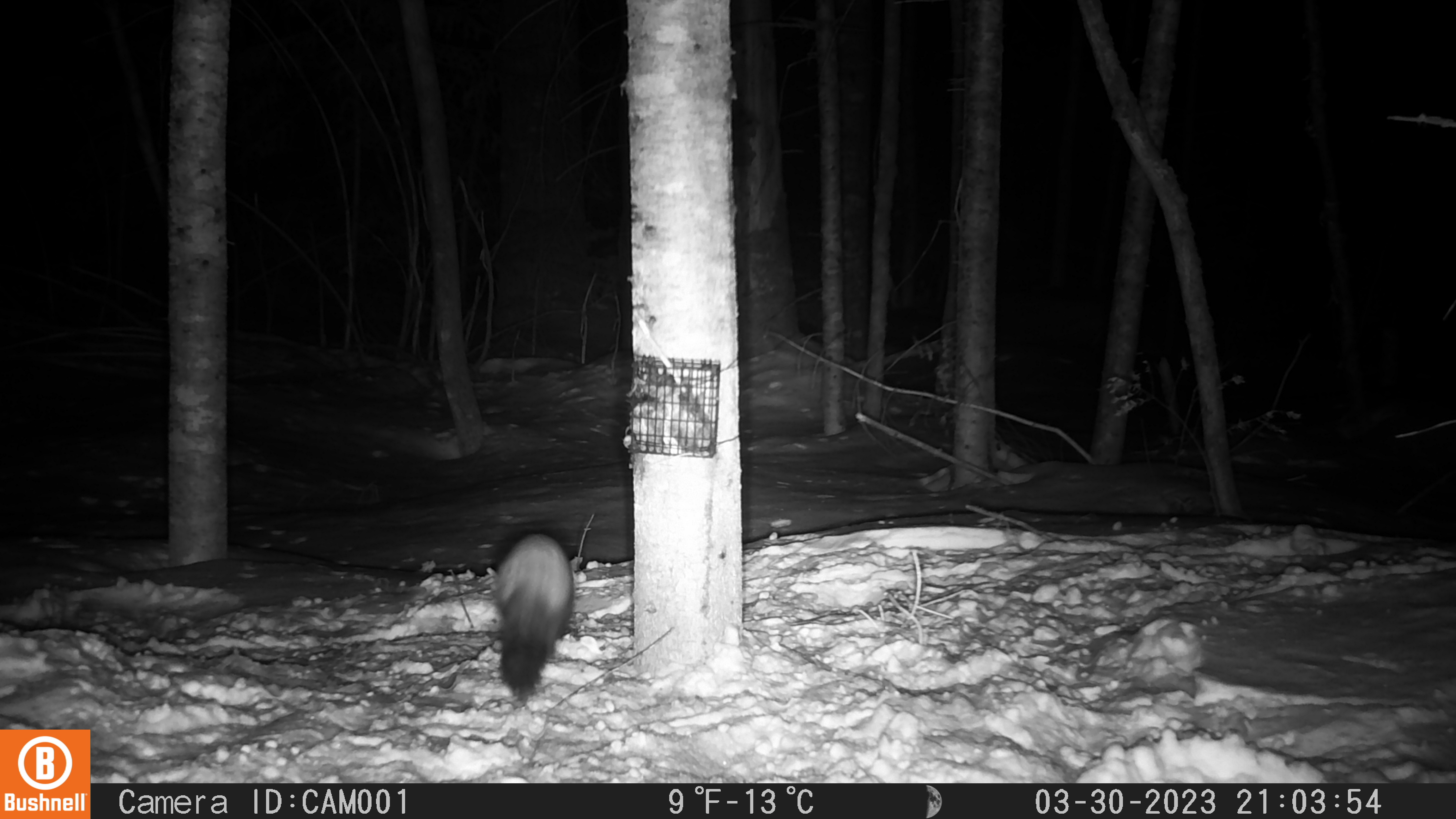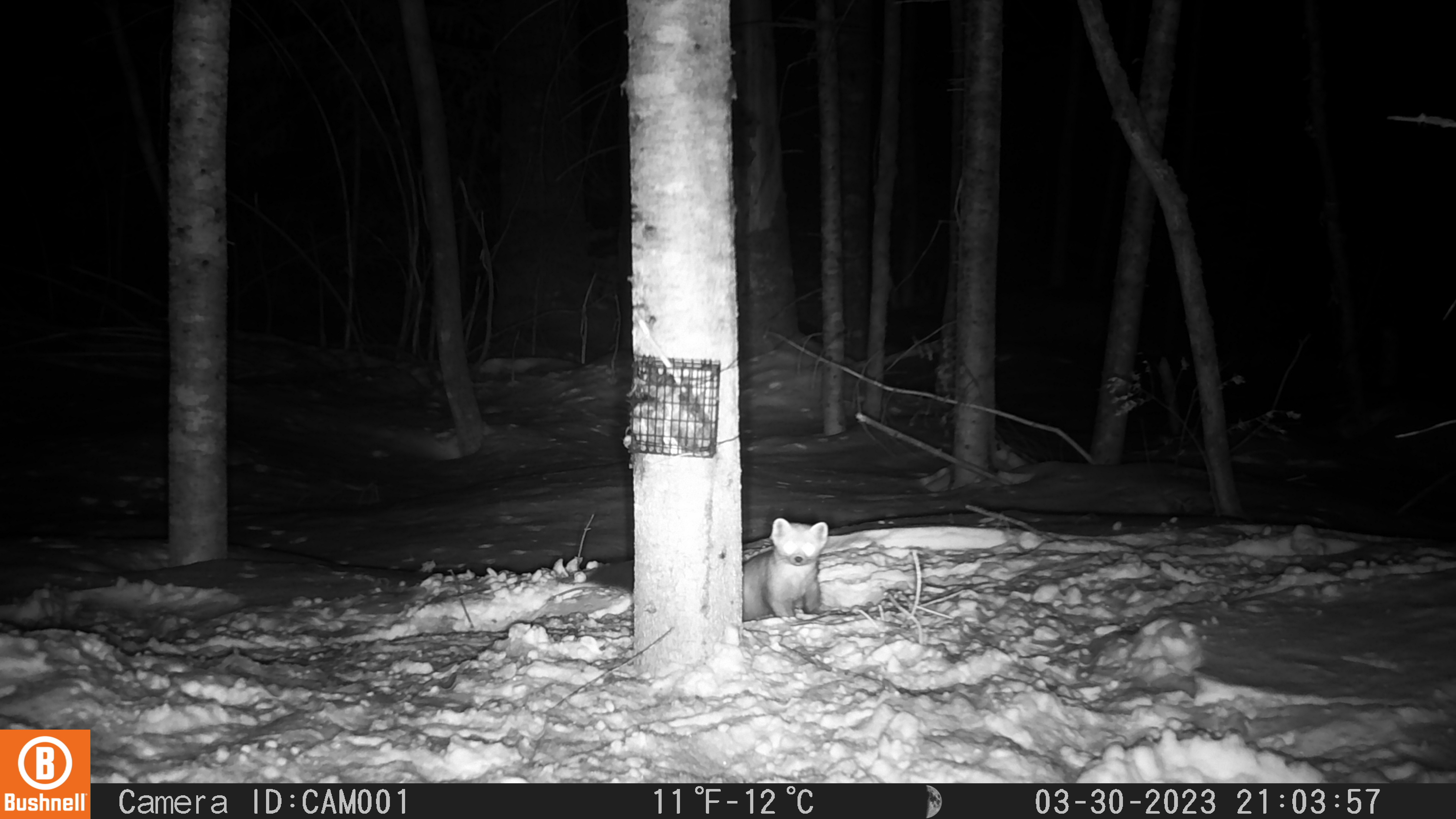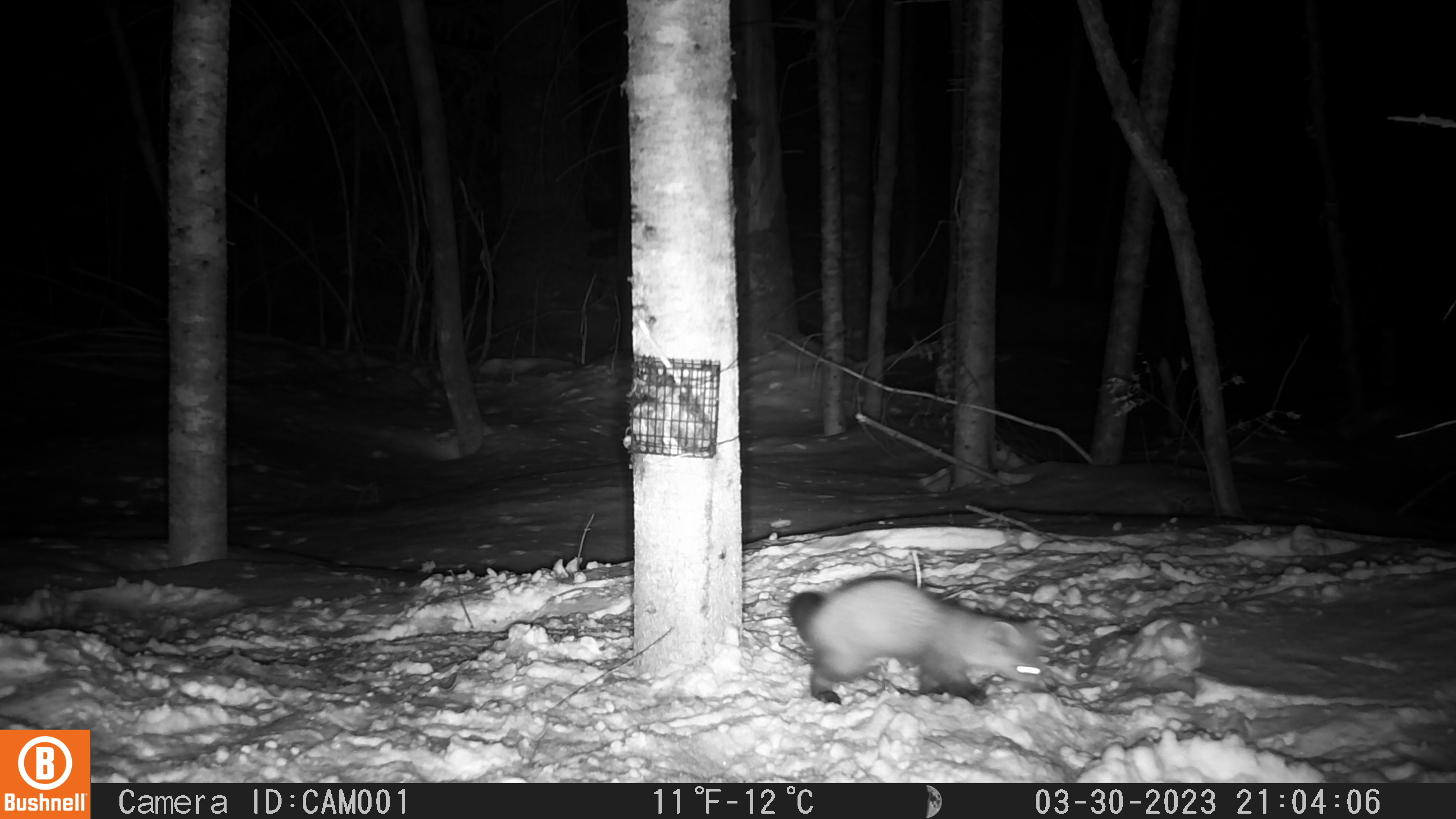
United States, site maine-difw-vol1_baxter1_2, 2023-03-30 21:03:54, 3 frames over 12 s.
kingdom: Animalia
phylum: Chordata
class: Mammalia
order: Carnivora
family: Mustelidae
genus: Martes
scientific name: Martes americana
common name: american marten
American marten (Martes americana).